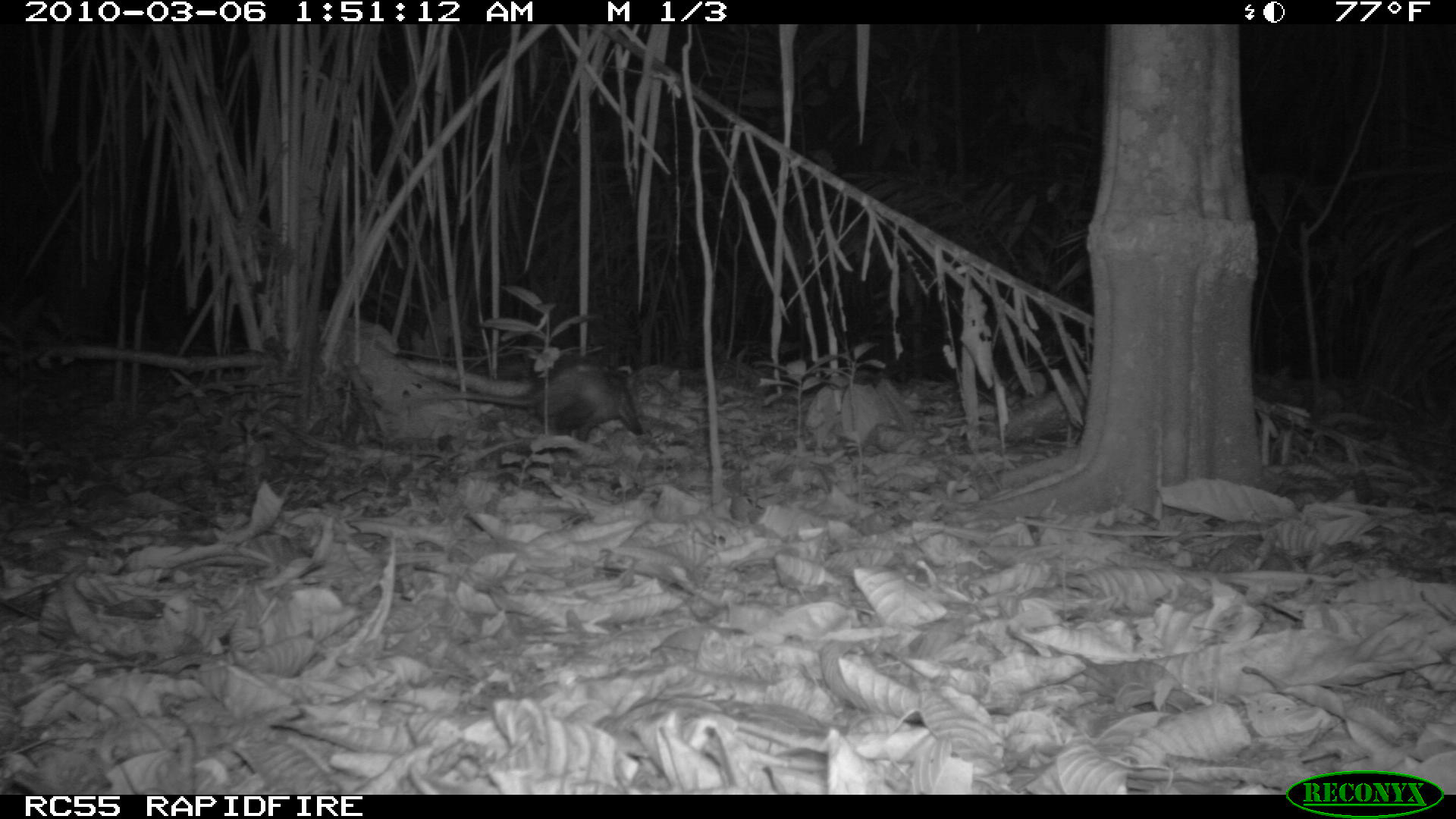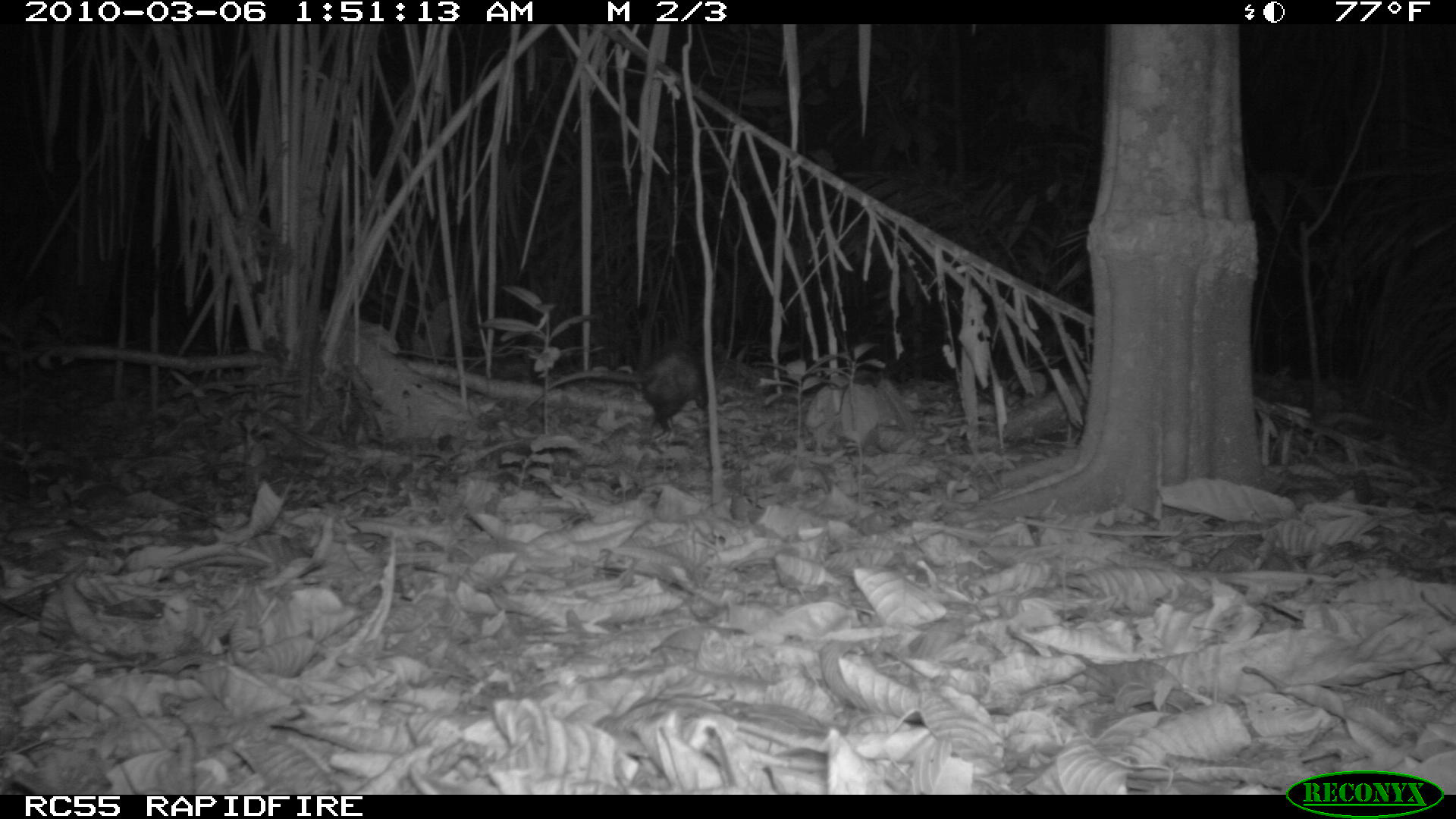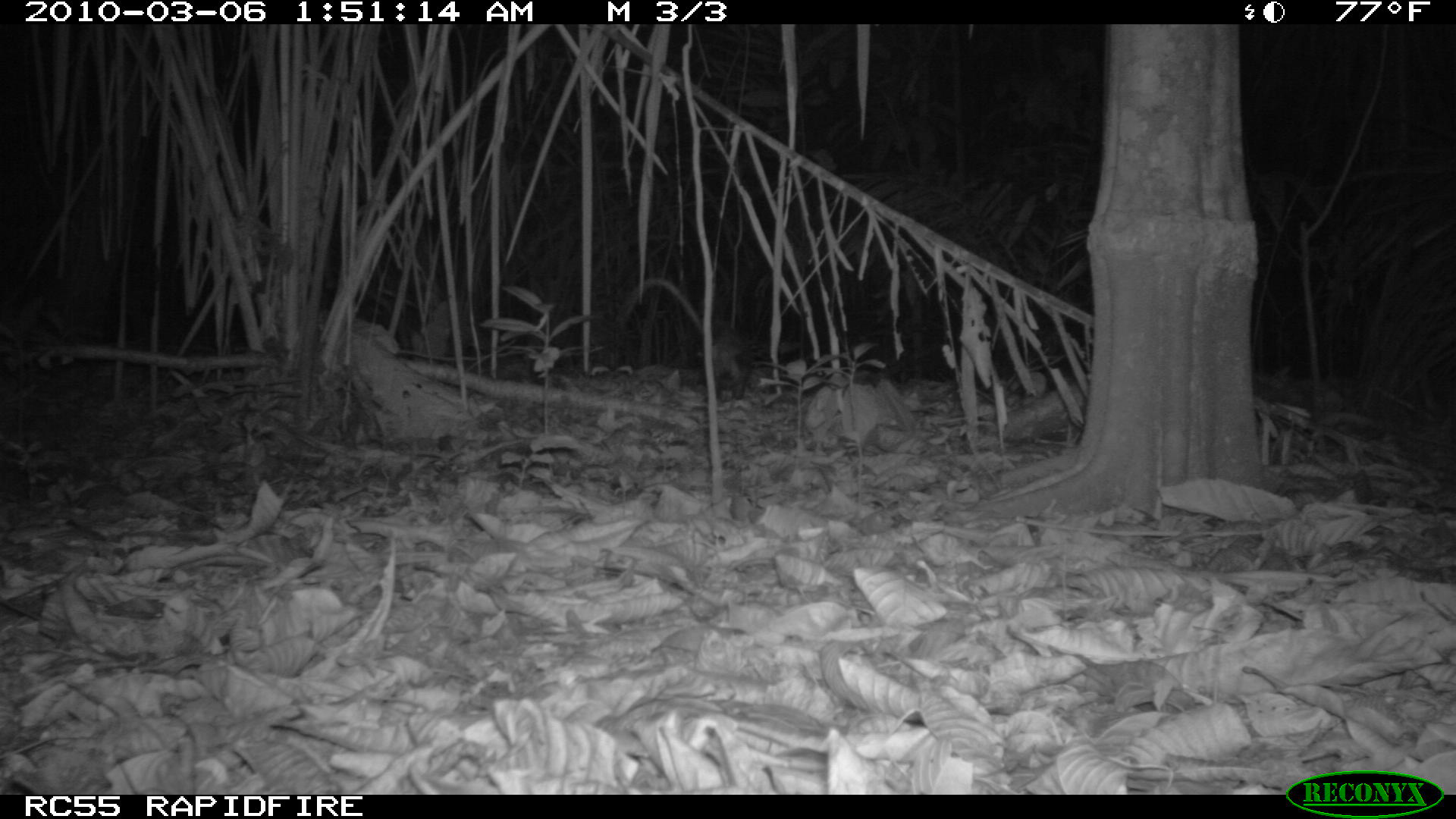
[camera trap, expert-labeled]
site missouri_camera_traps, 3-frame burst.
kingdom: Animalia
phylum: Chordata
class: Mammalia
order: Didelphimorphia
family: Didelphidae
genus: Didelphis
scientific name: Didelphis marsupialis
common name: common opossum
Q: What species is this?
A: Common opossum (Didelphis marsupialis).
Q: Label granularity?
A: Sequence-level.